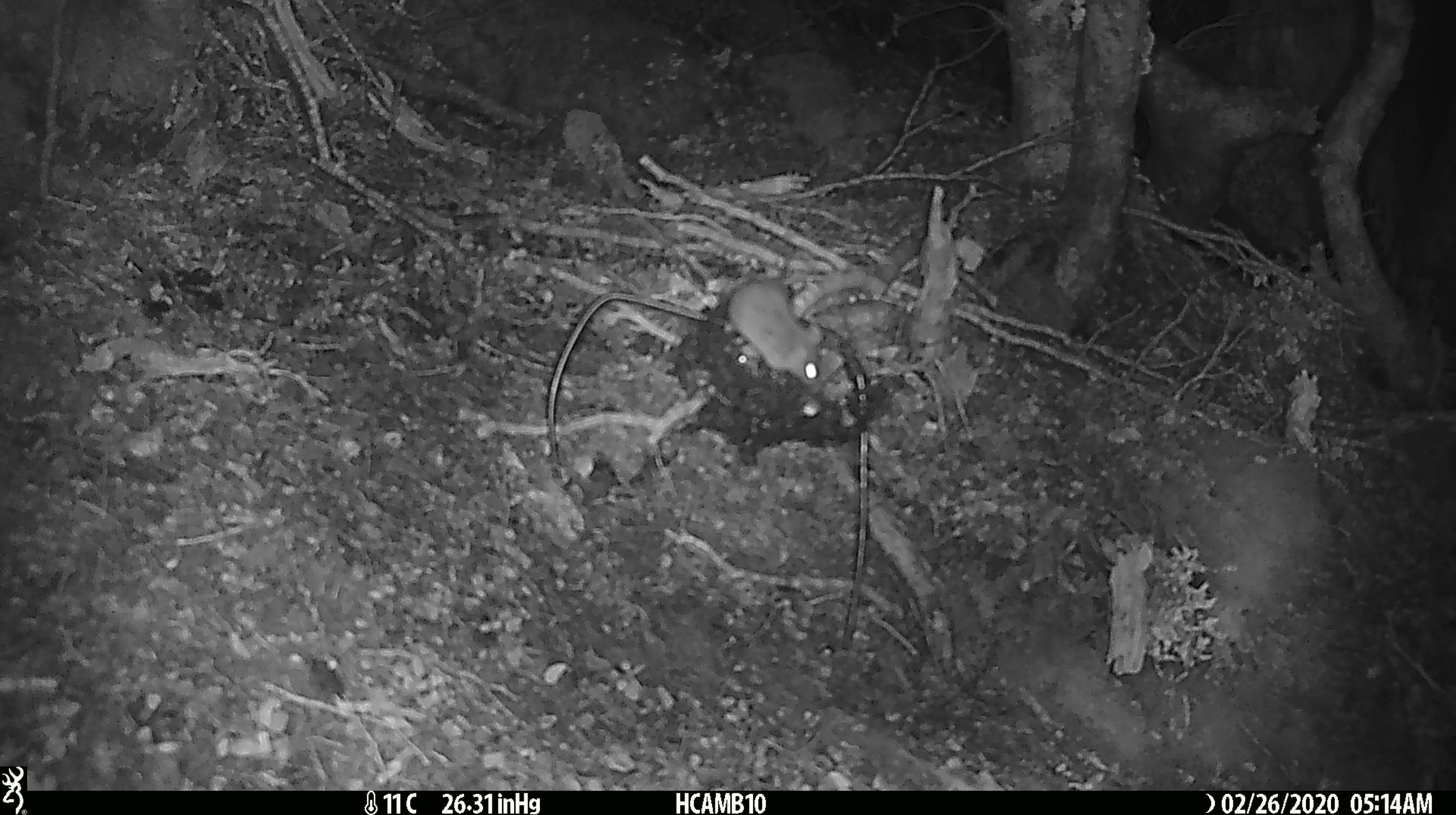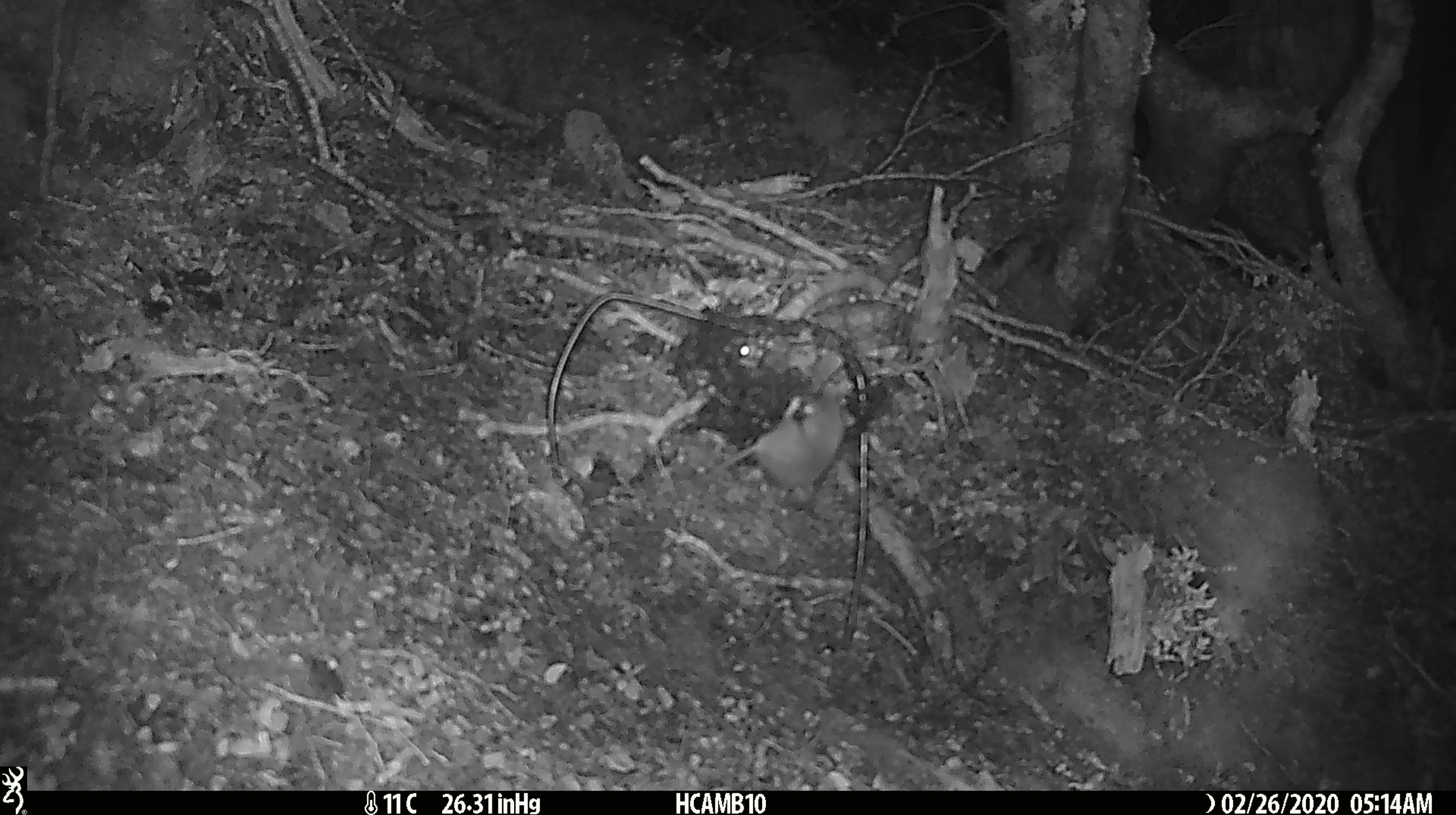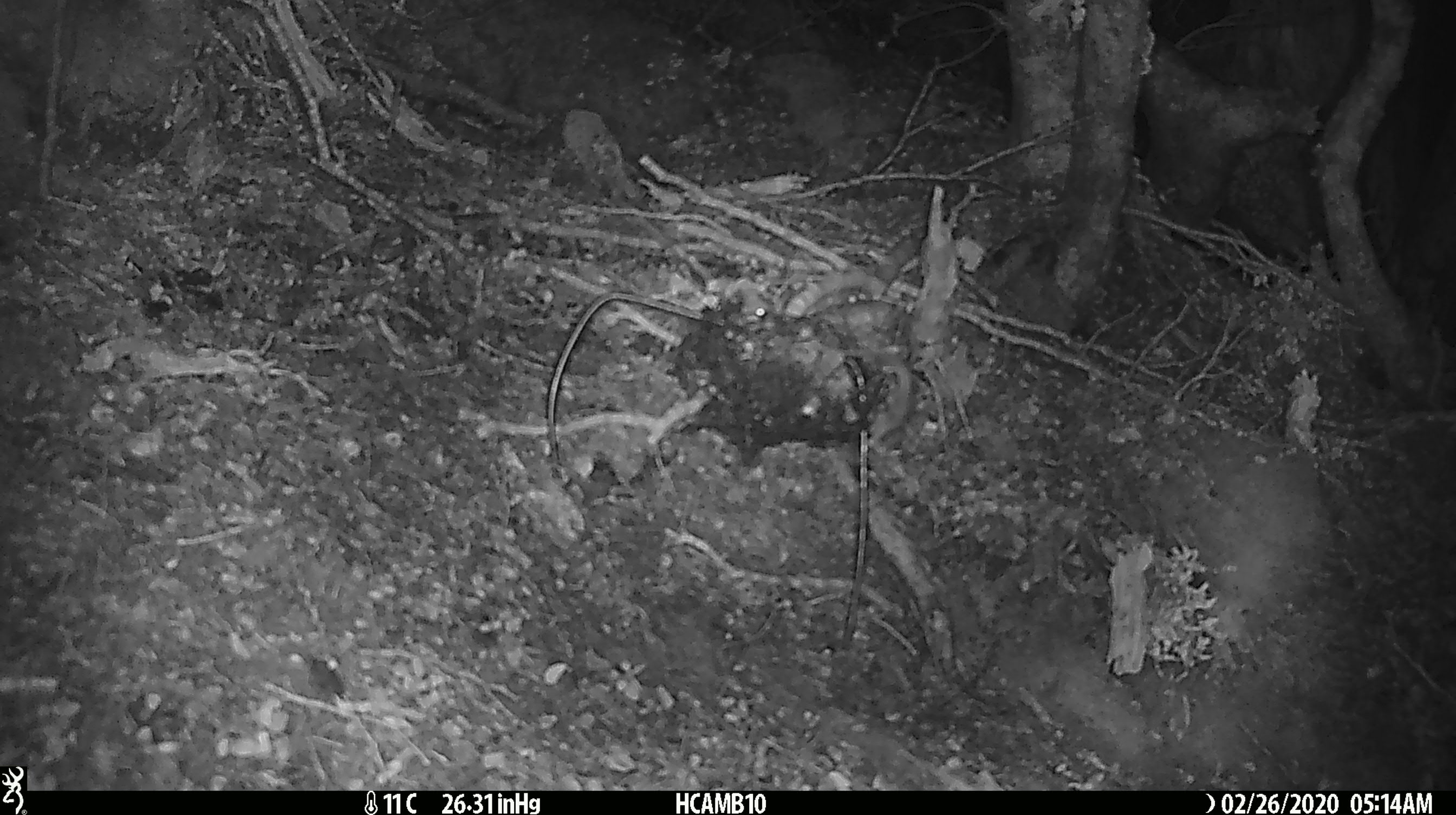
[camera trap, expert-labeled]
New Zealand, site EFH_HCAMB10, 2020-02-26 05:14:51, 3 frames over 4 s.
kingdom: Animalia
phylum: Chordata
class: Mammalia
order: Rodentia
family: Muridae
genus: Mus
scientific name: Mus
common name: mouse